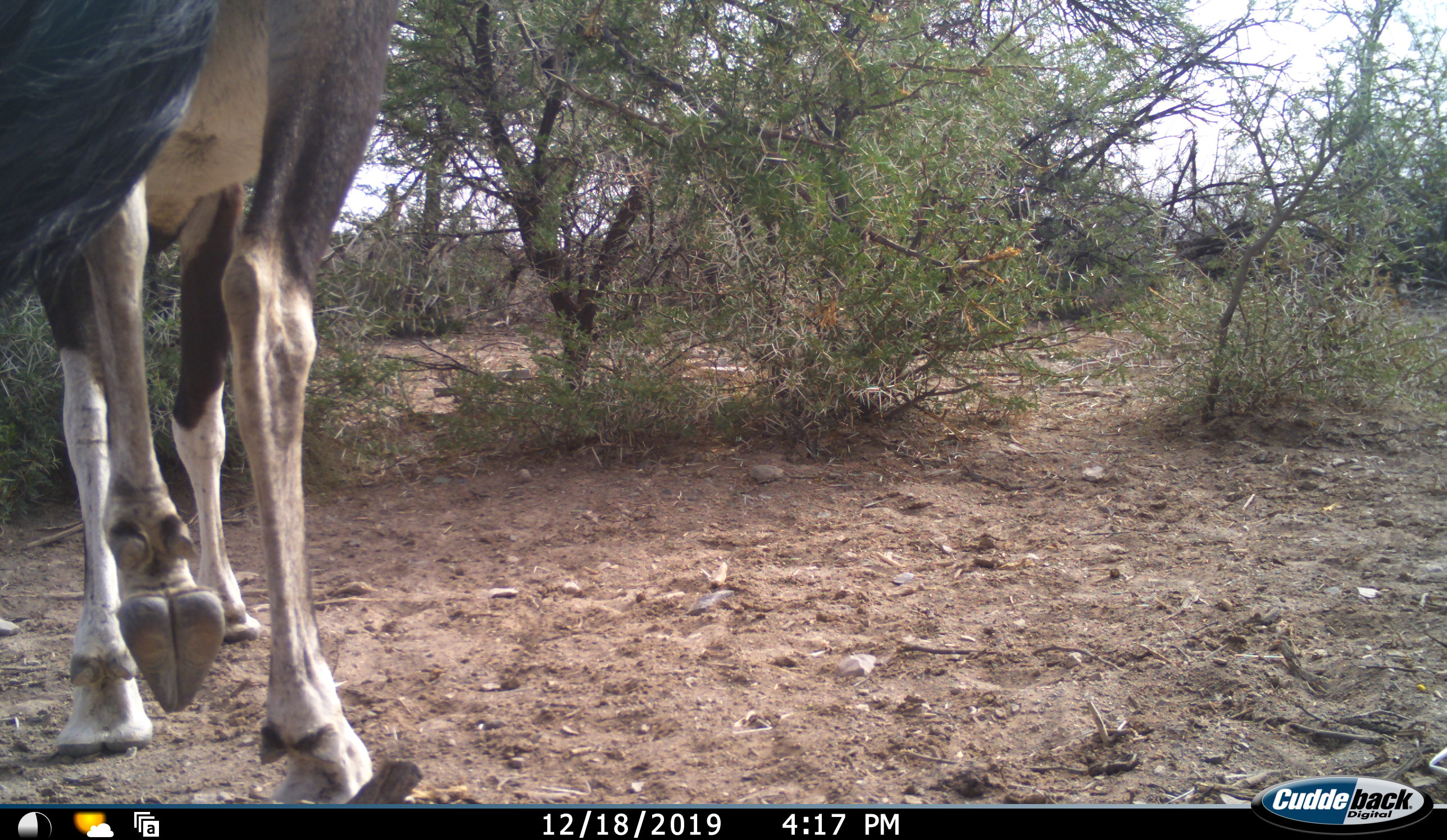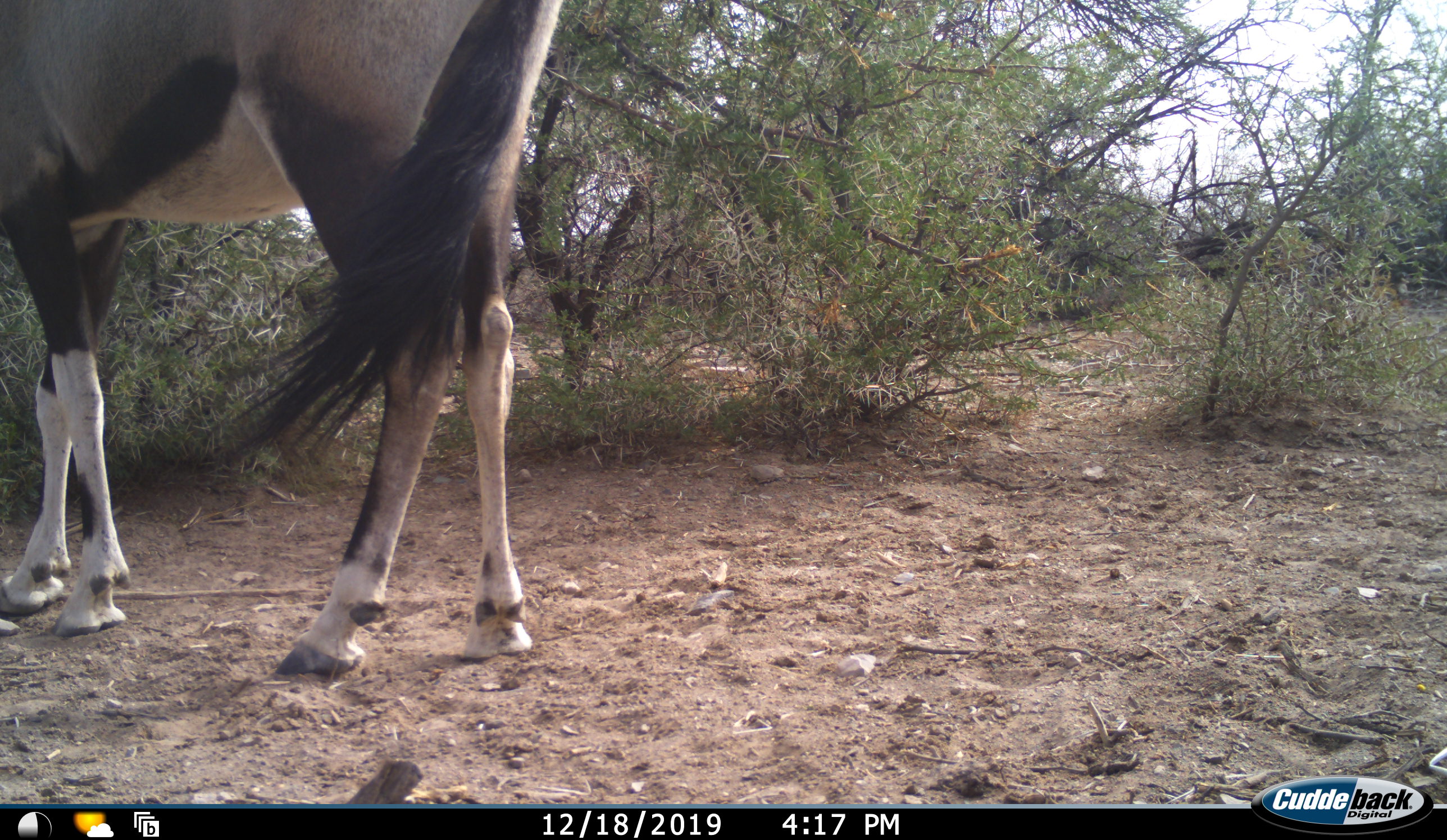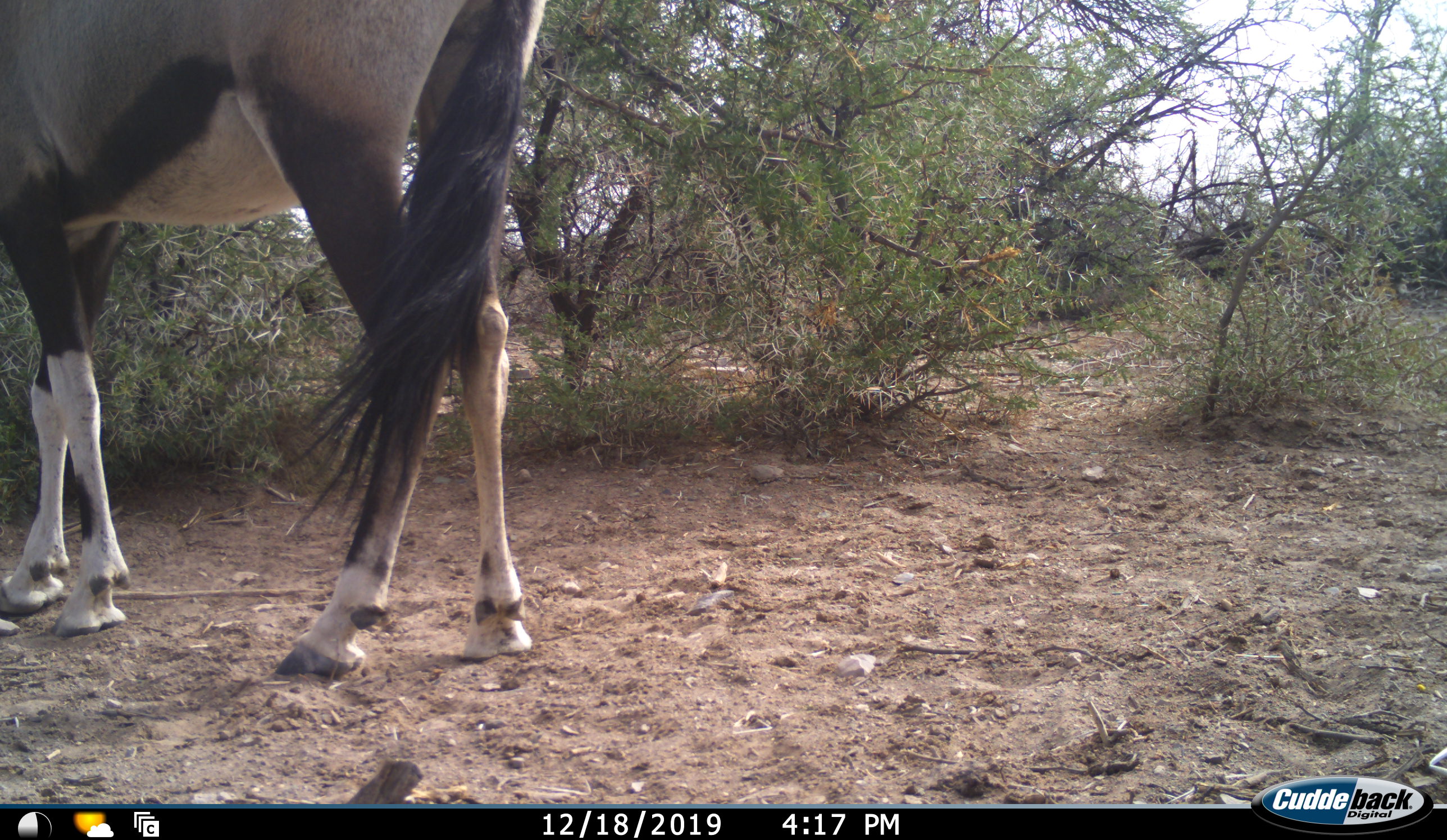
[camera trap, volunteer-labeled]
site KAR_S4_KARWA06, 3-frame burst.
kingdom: Animalia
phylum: Chordata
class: Mammalia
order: Artiodactyla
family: Bovidae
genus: Oryx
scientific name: Oryx gazella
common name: gemsbok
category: oryx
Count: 1.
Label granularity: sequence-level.